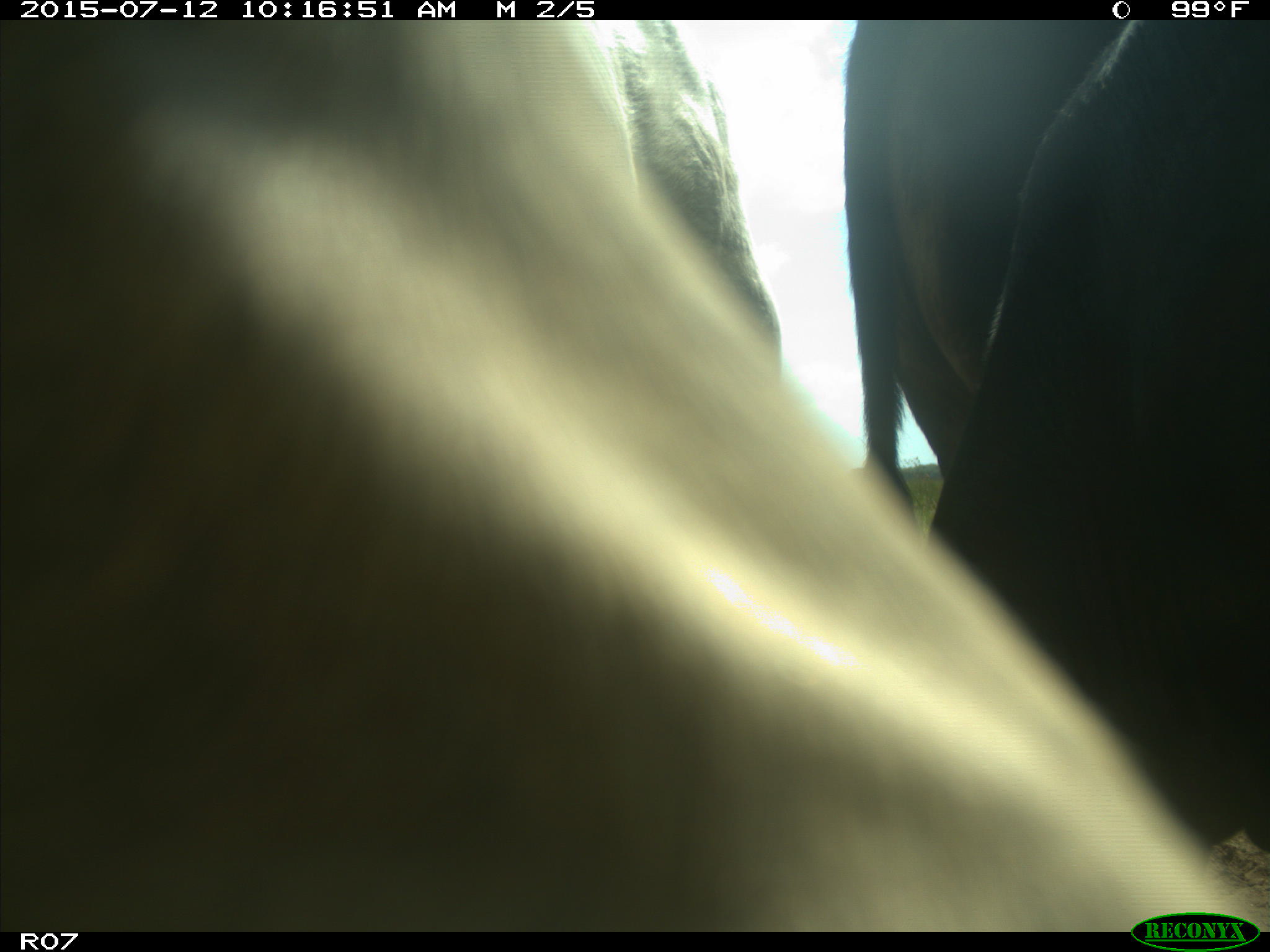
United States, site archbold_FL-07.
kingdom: Animalia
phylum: Chordata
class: Mammalia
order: Artiodactyla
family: Bovidae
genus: Bos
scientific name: Bos taurus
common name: domestic cow